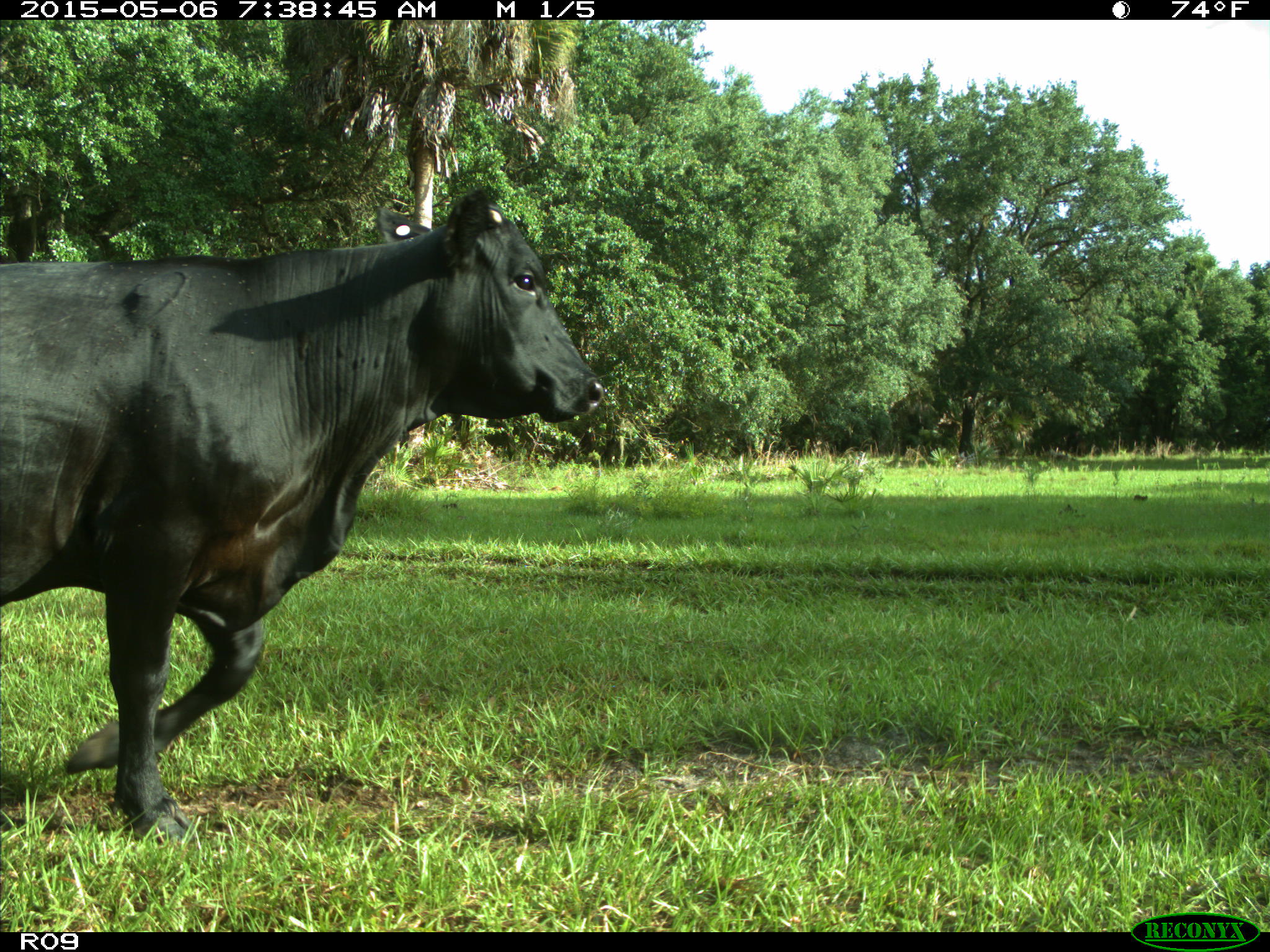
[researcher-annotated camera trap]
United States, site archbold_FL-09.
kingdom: Animalia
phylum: Chordata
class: Mammalia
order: Artiodactyla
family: Bovidae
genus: Bos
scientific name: Bos taurus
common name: domestic cow